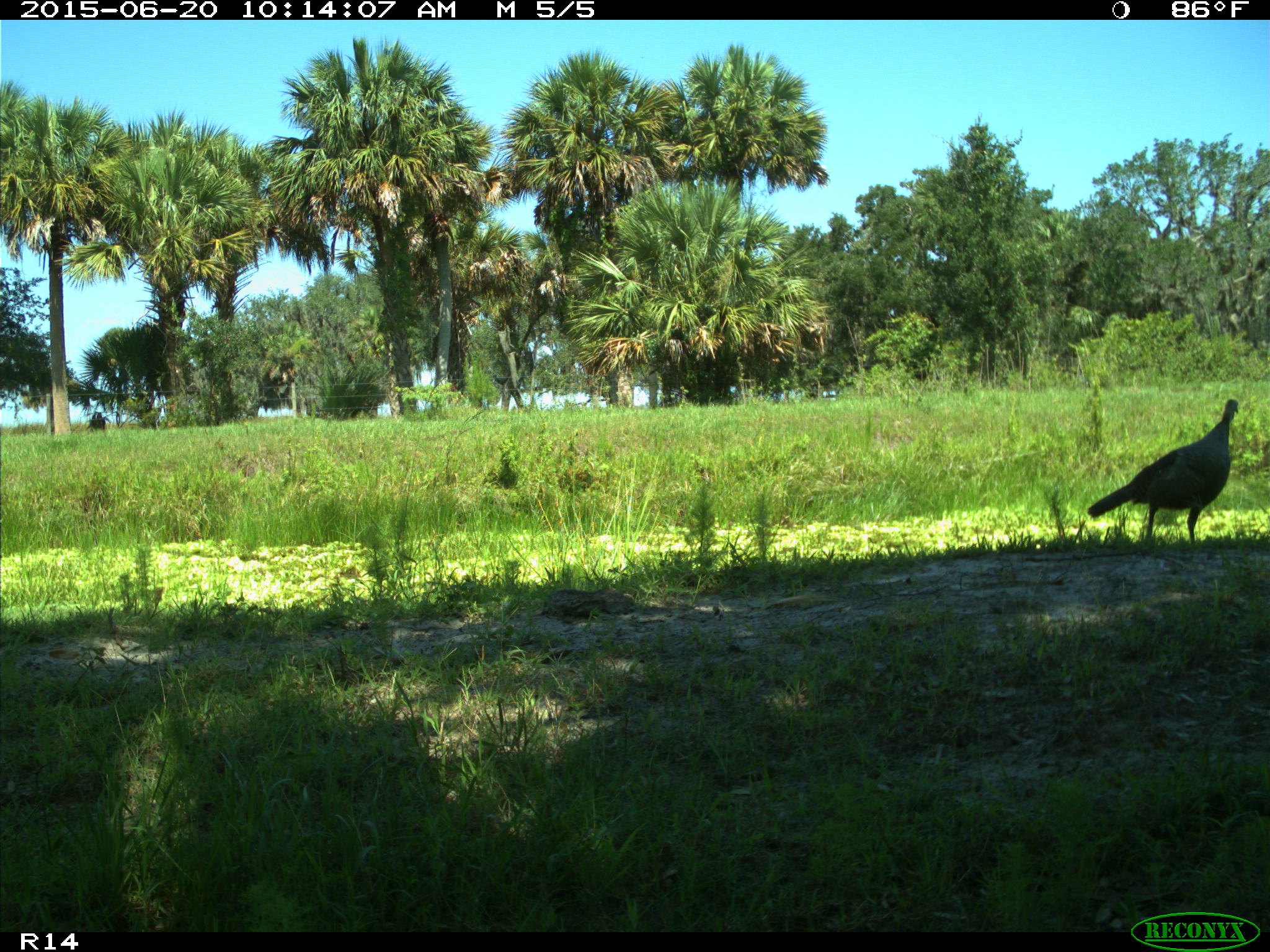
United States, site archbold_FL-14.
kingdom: Animalia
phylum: Chordata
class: Aves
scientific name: Aves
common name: birds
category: unidentified bird